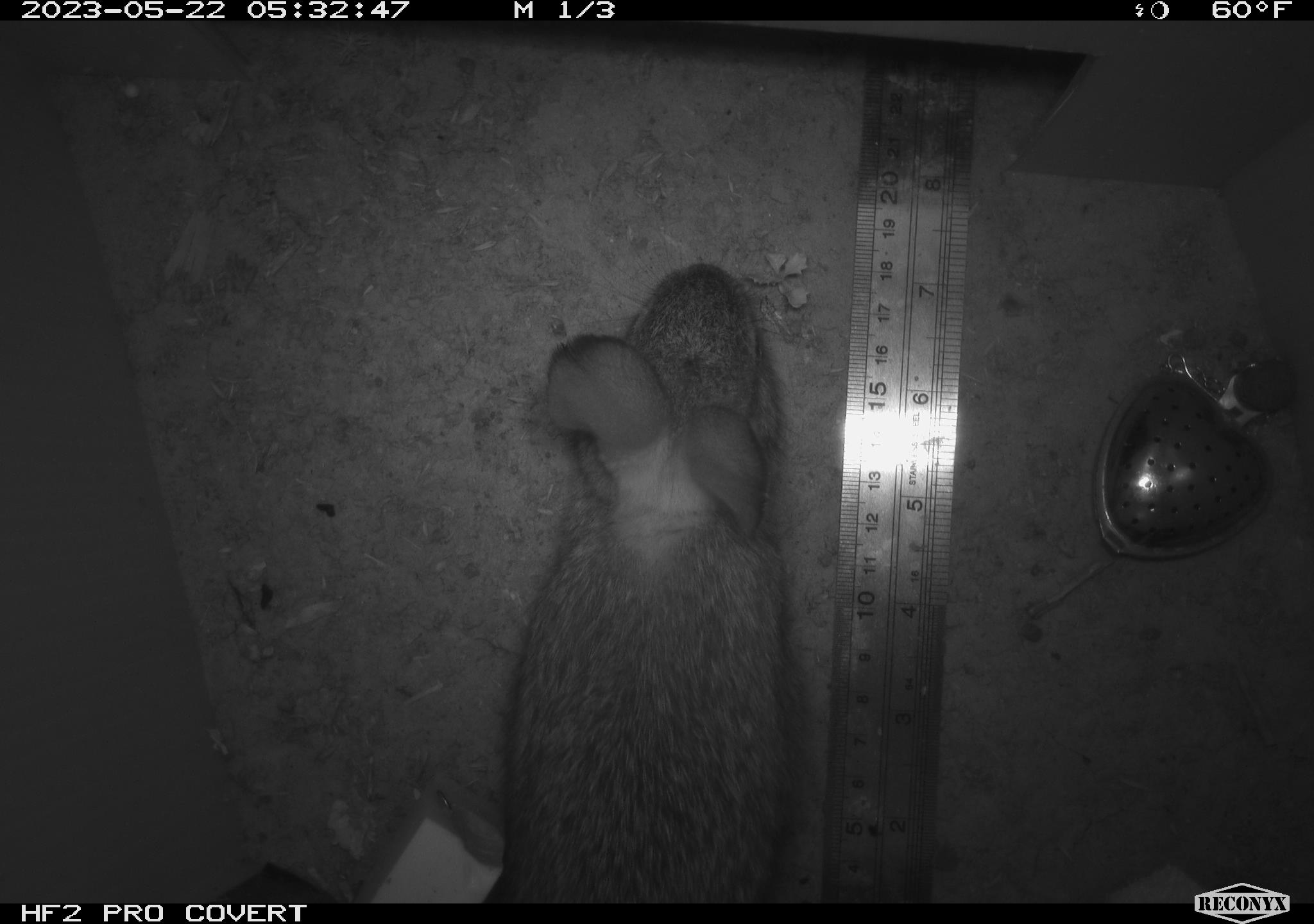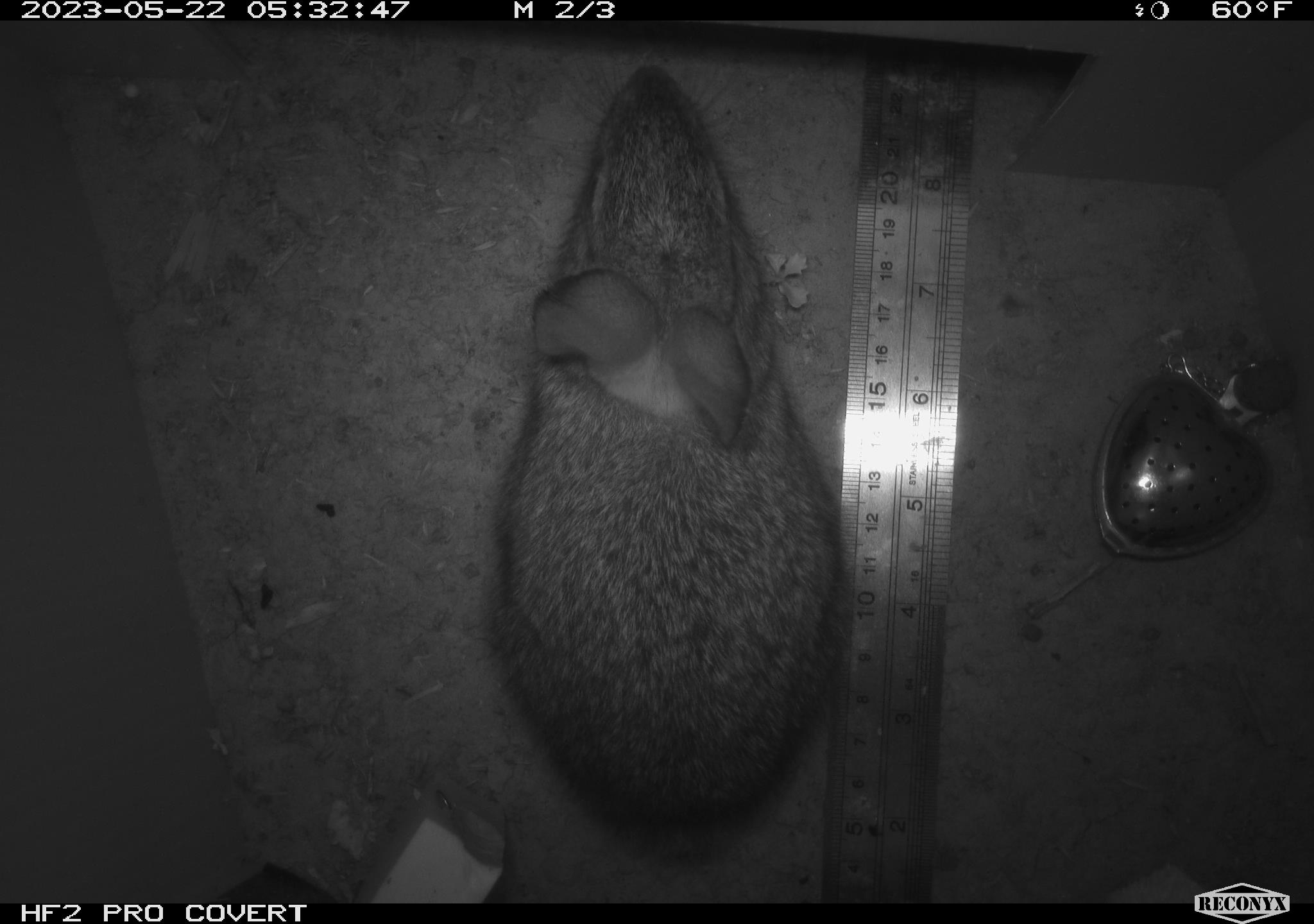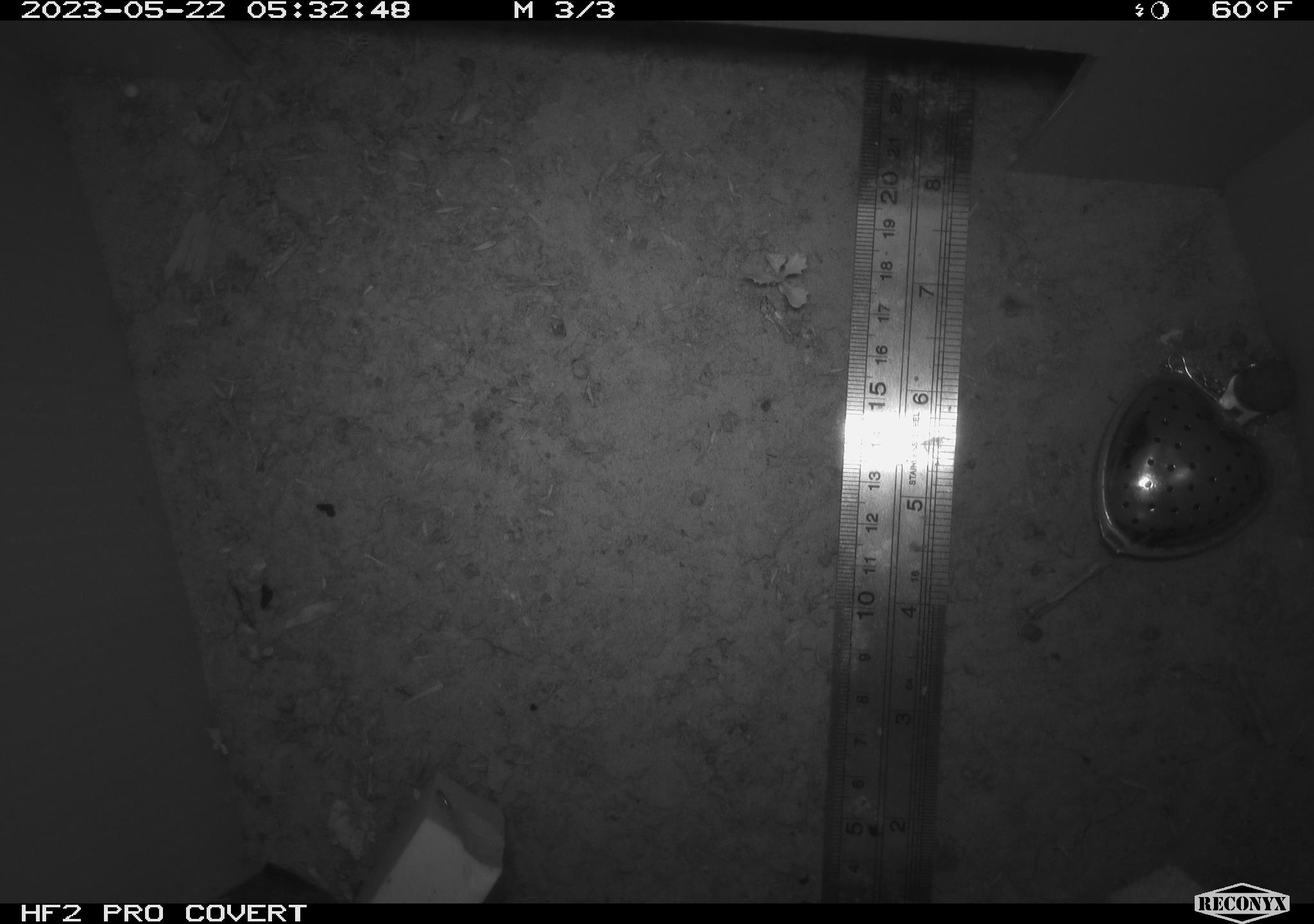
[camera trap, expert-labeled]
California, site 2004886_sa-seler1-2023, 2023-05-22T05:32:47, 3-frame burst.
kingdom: Animalia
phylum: Chordata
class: Mammalia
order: Lagomorpha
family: Leporidae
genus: Sylvilagus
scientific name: Sylvilagus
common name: cottontail rabbits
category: sylvilagus species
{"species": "sylvilagus species (cottontail rabbits) (Sylvilagus)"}